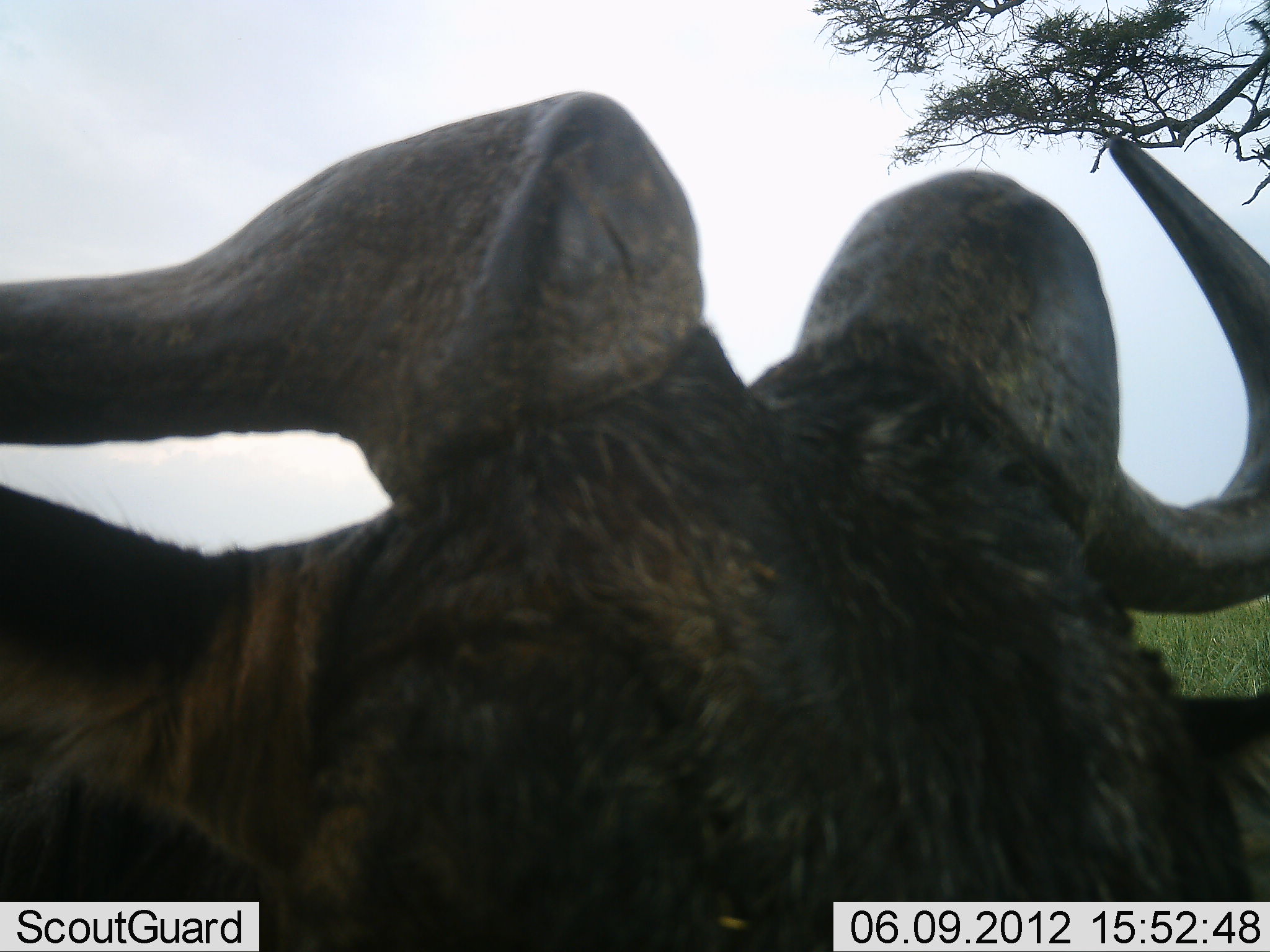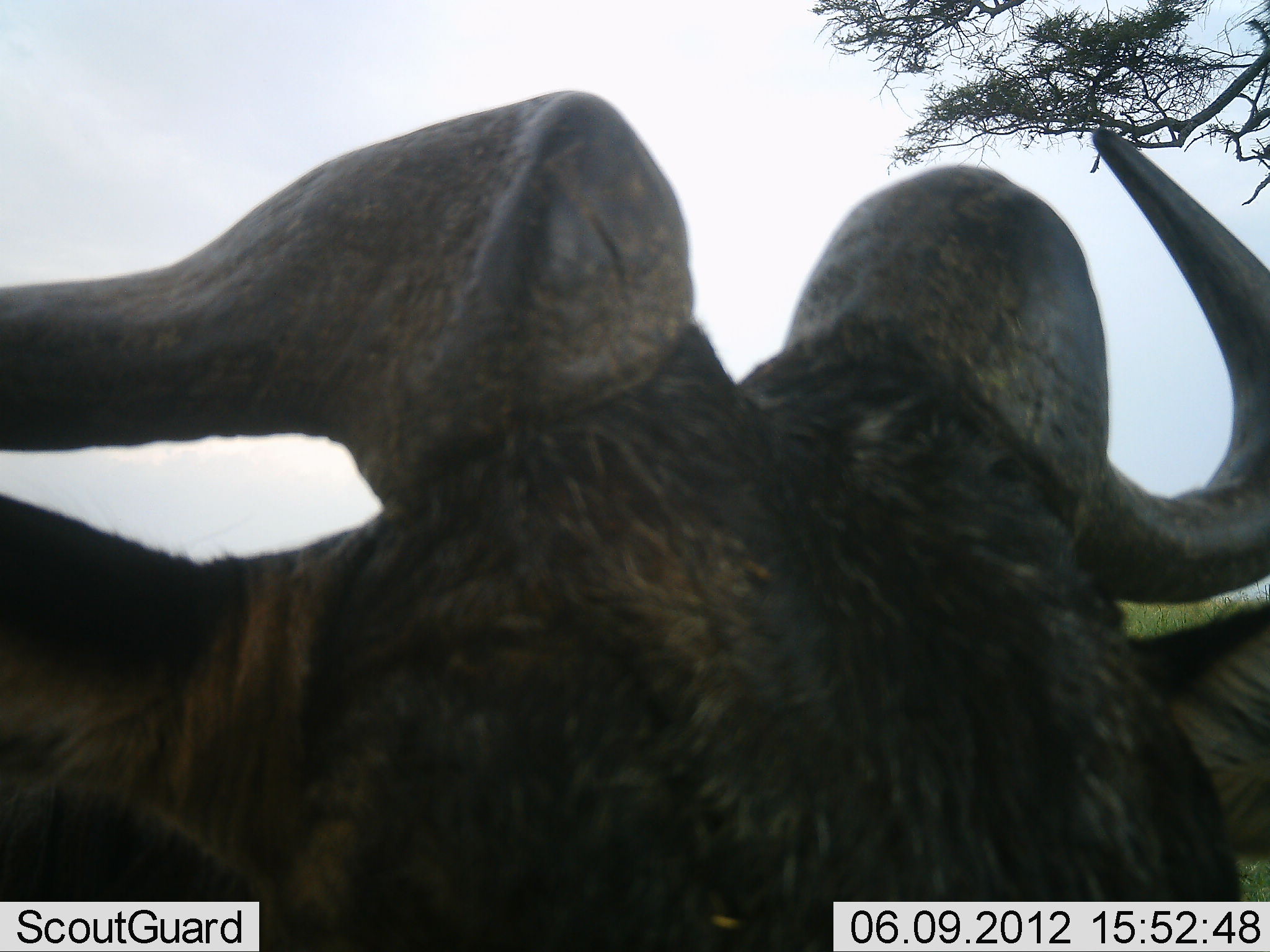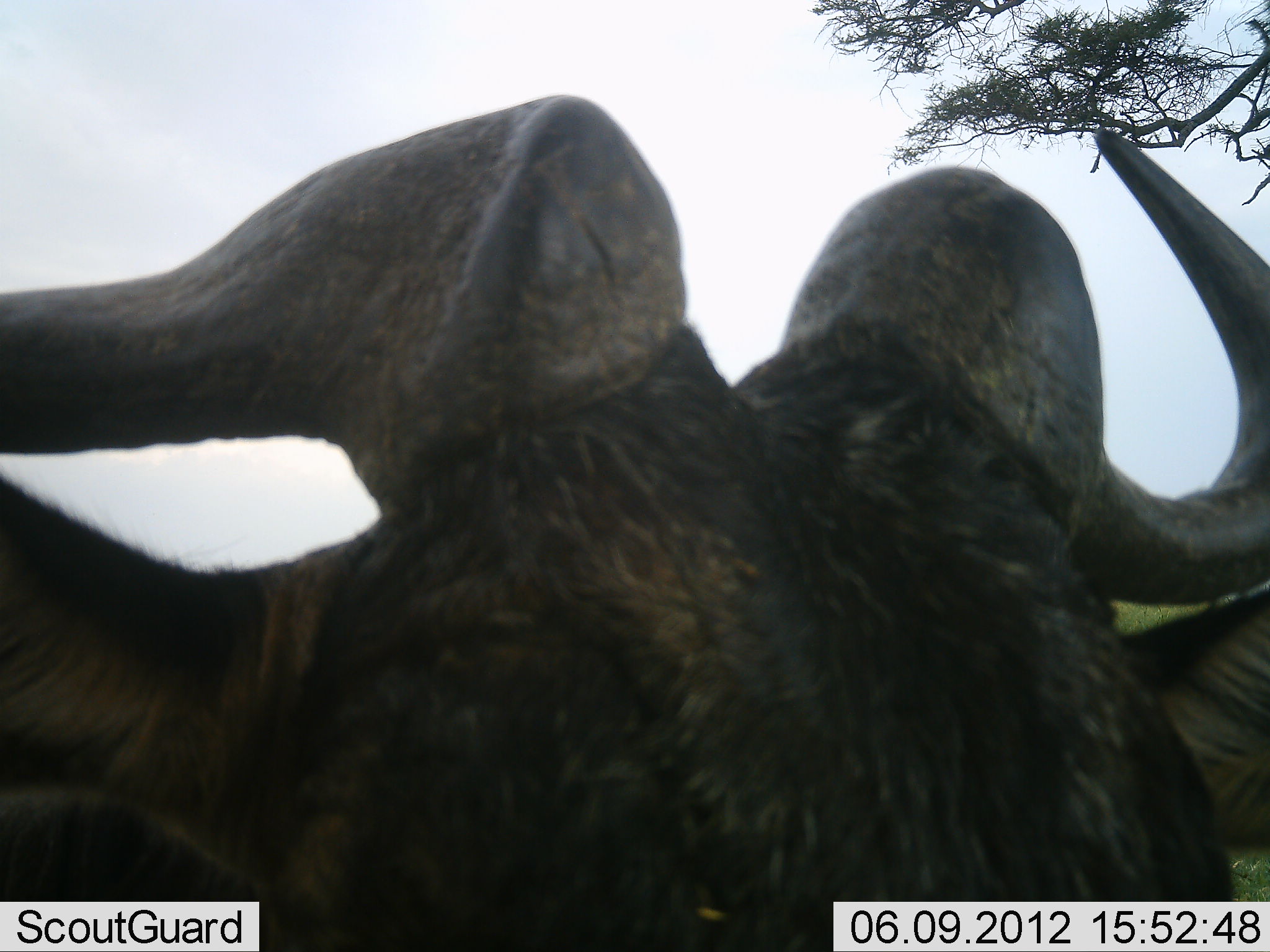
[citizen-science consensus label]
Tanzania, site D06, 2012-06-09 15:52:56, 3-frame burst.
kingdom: Animalia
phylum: Chordata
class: Mammalia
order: Artiodactyla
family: Bovidae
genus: Connochaetes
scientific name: Connochaetes taurinus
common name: blue wildebeest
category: wildebeest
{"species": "wildebeest (blue wildebeest) (Connochaetes taurinus)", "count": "1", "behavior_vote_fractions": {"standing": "60%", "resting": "30%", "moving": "10%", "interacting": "10%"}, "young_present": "0%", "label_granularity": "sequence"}